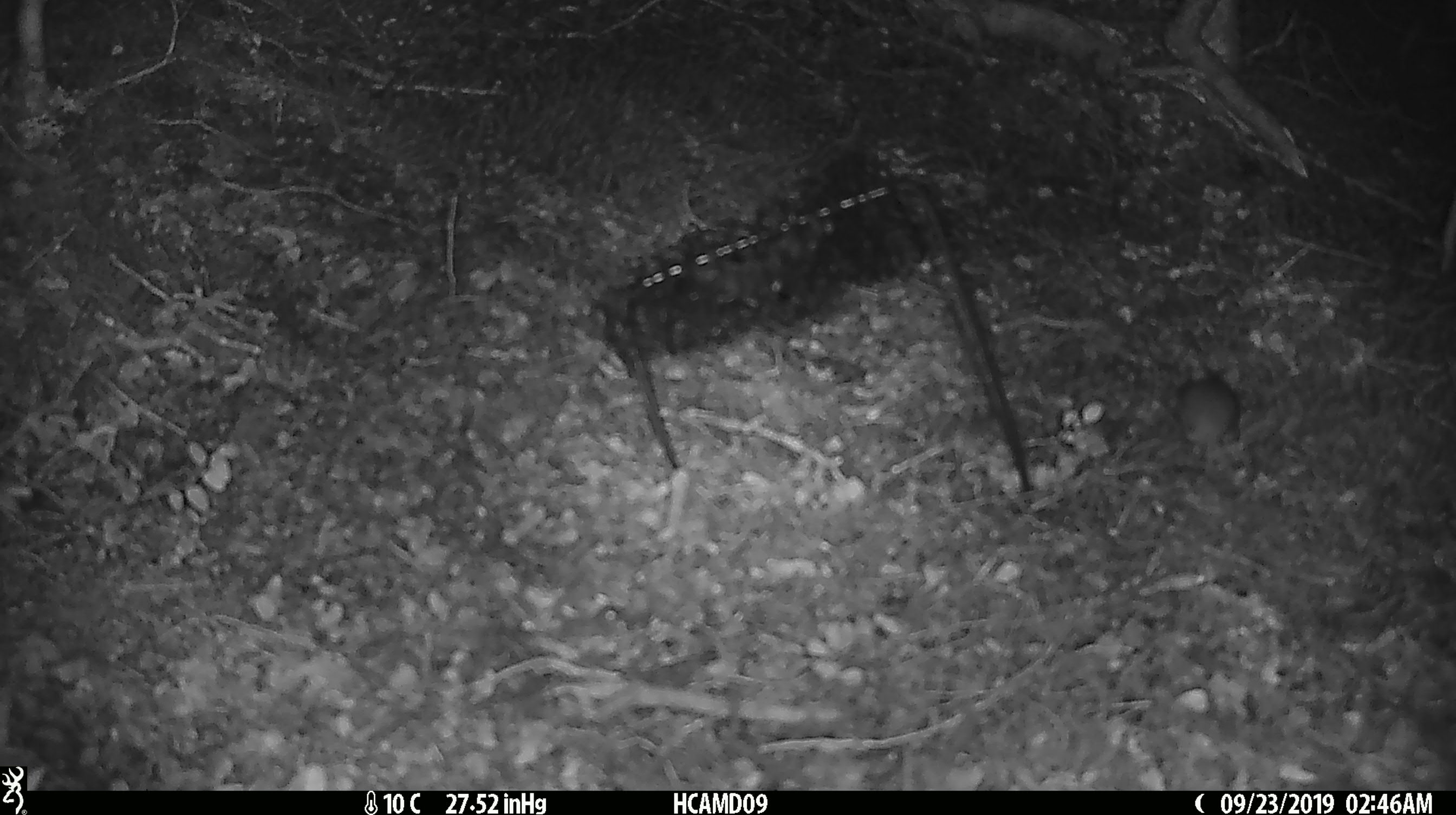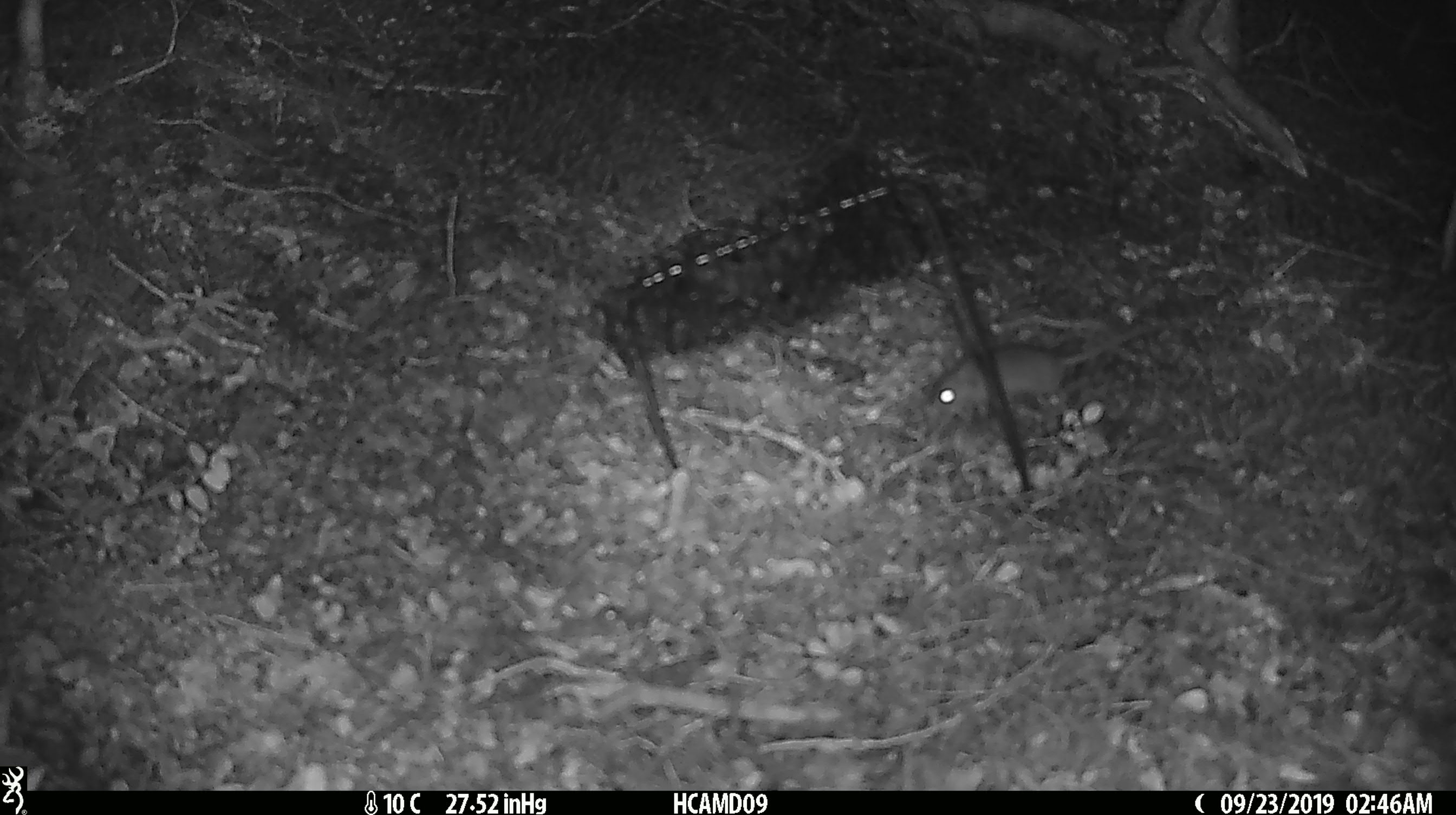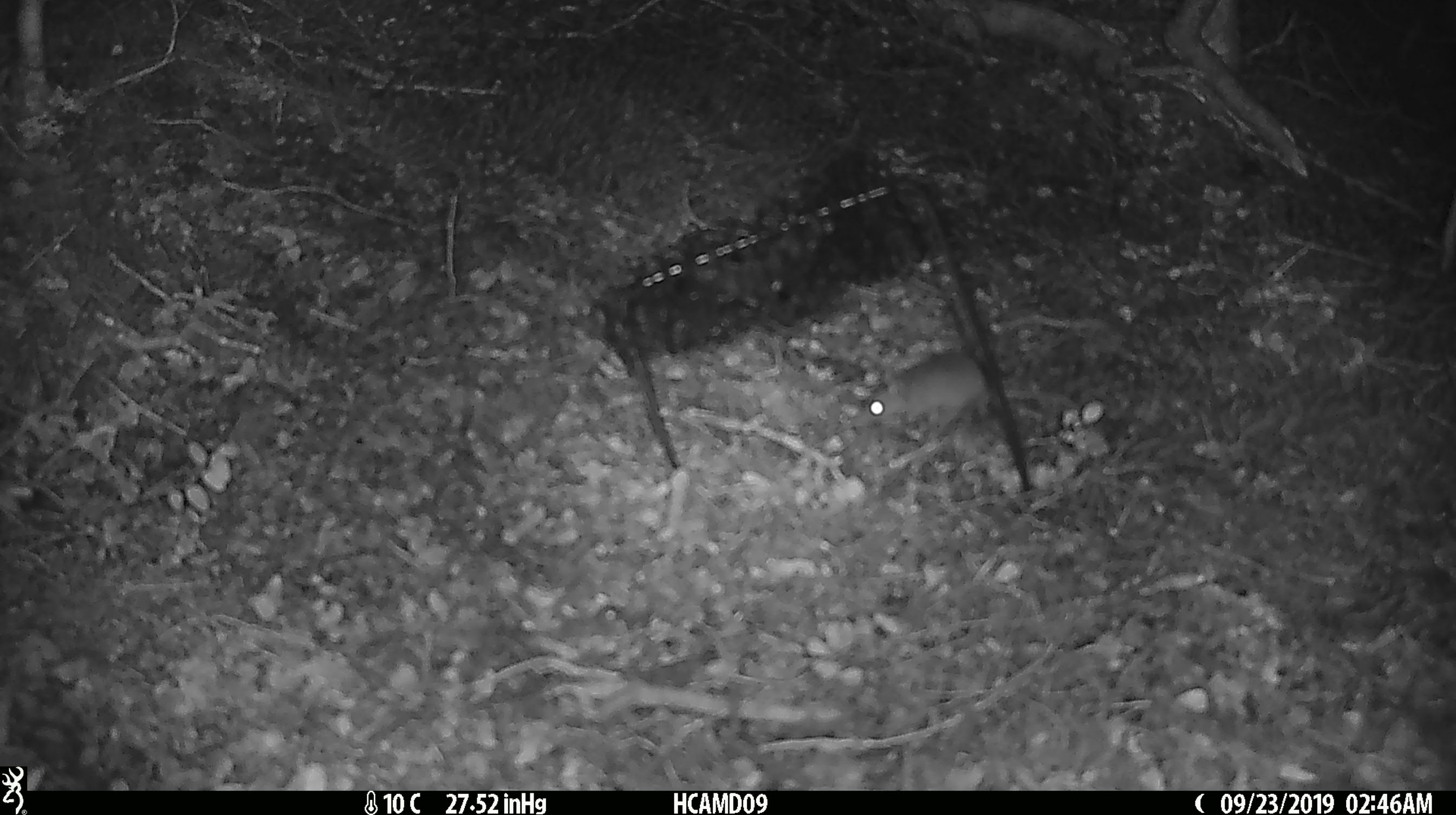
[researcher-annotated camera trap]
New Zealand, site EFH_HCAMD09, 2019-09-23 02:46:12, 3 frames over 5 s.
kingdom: Animalia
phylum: Chordata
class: Mammalia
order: Rodentia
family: Muridae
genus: Mus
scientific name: Mus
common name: mouse